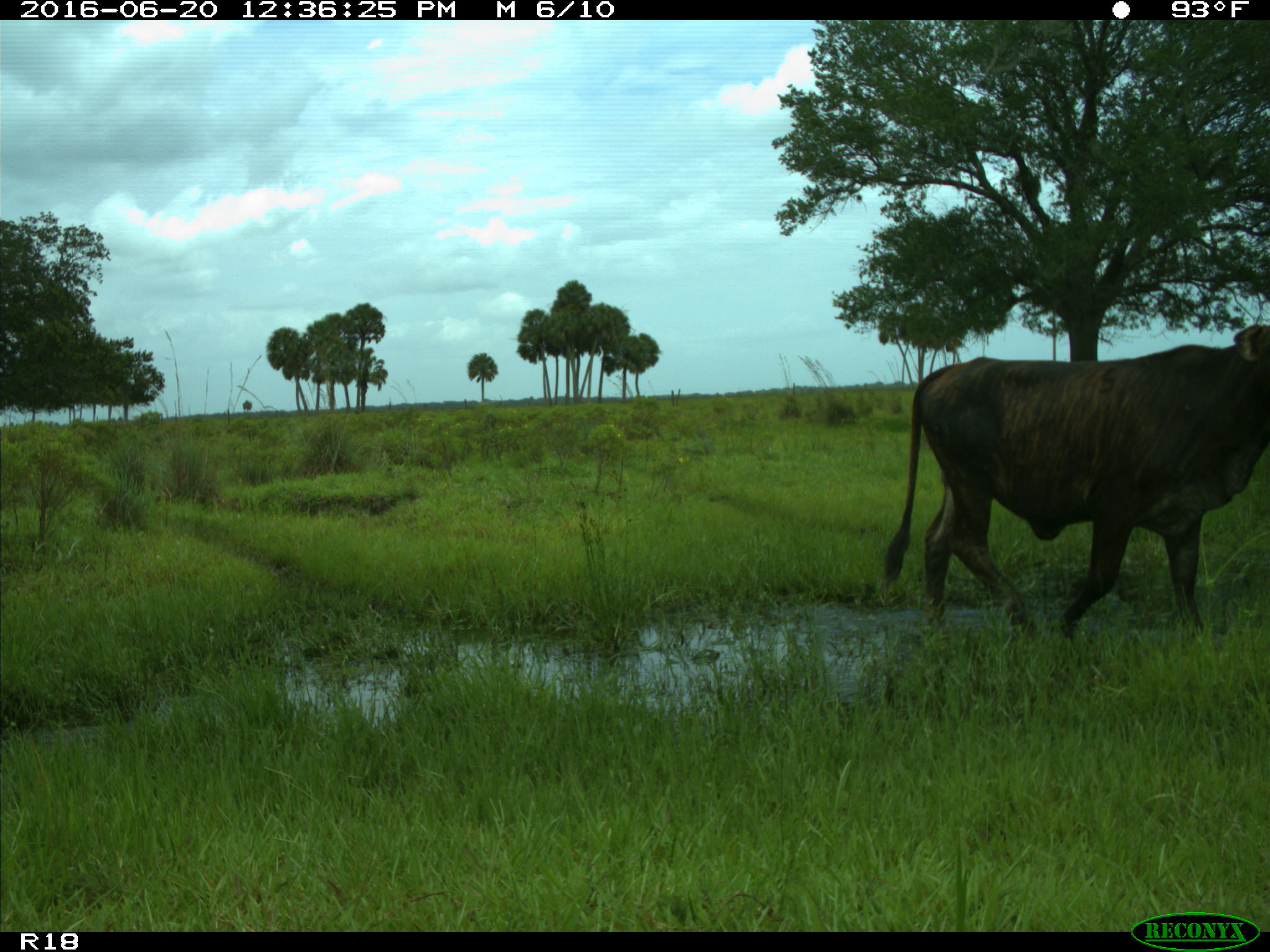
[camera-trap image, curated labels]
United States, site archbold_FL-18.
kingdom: Animalia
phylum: Chordata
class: Mammalia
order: Artiodactyla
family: Bovidae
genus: Bos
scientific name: Bos taurus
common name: domestic cow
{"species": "Bos taurus (domestic cow)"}